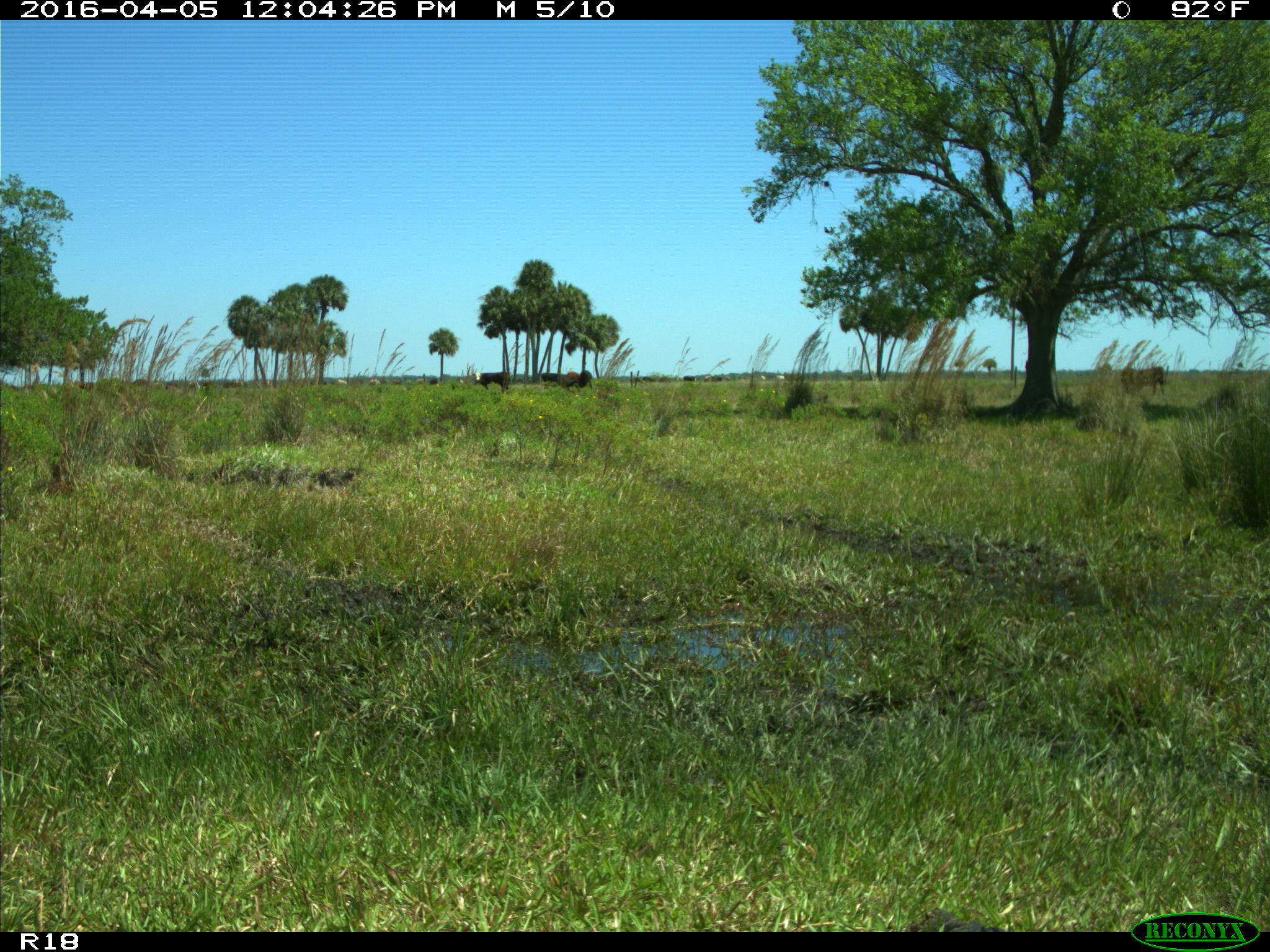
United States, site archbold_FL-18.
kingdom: Animalia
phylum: Chordata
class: Mammalia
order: Artiodactyla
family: Bovidae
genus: Bos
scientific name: Bos taurus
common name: domestic cow